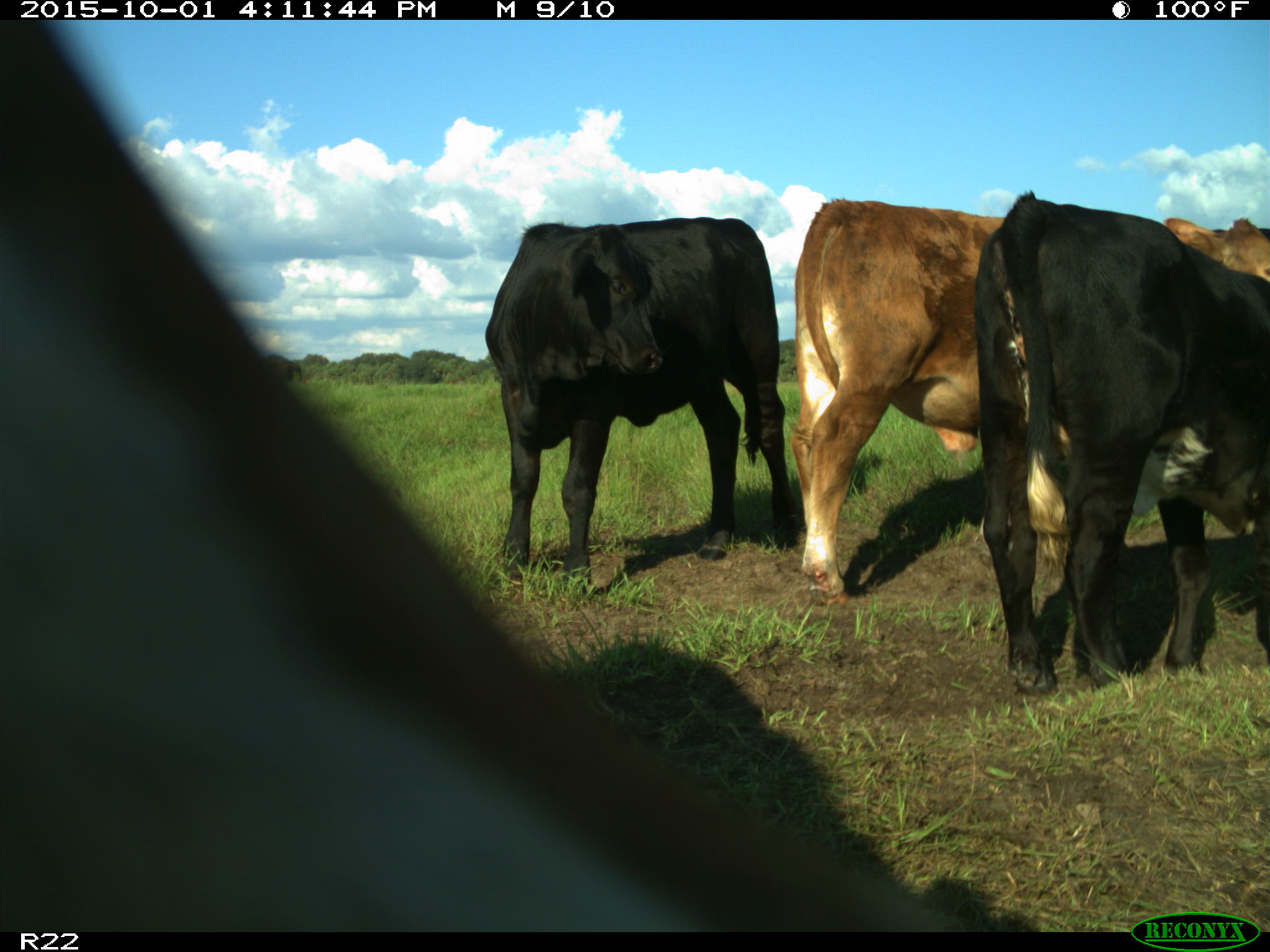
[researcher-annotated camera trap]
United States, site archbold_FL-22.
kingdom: Animalia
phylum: Chordata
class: Mammalia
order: Artiodactyla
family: Bovidae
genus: Bos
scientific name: Bos taurus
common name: domestic cow